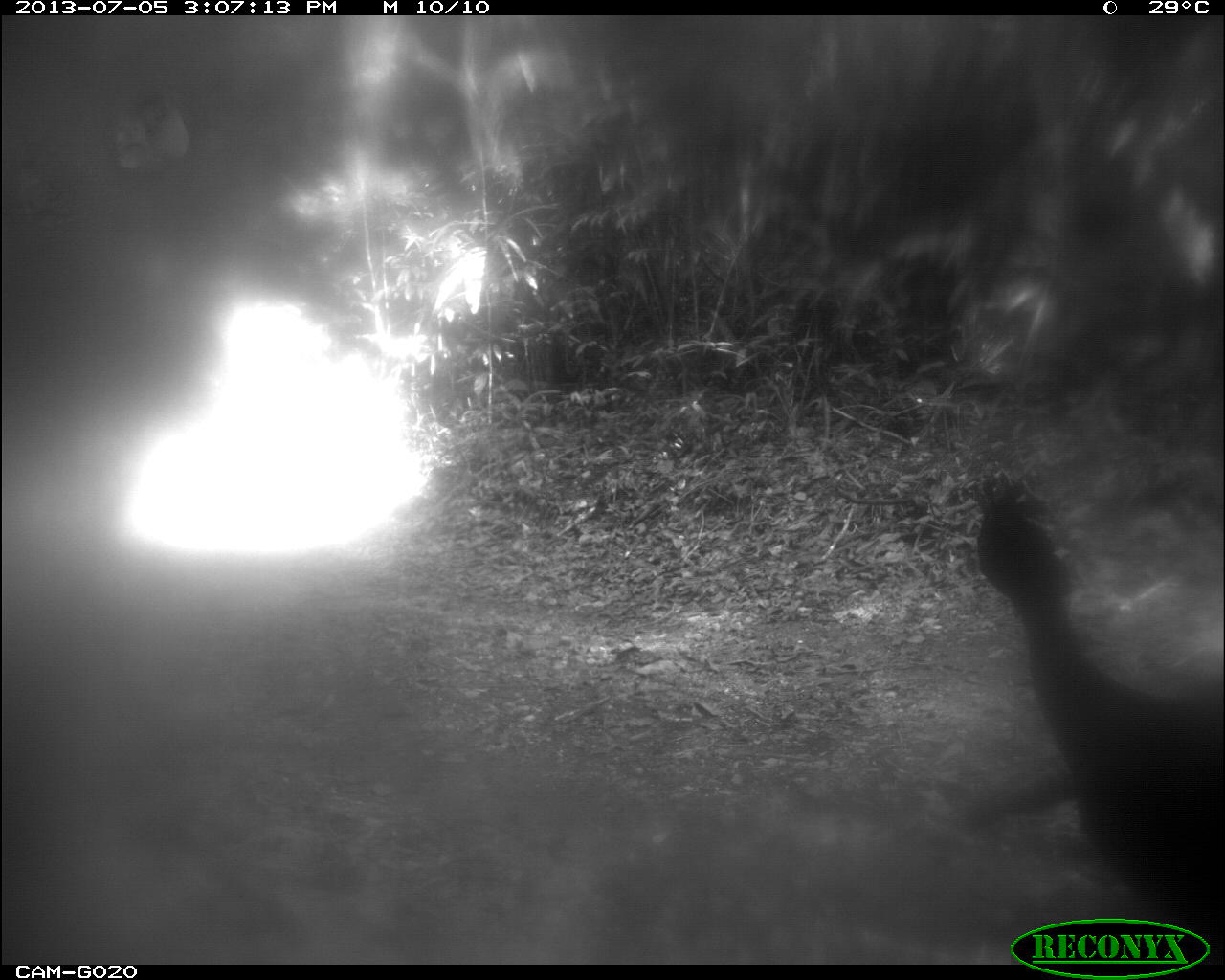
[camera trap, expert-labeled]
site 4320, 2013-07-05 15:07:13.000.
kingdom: Animalia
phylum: Chordata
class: Aves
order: Galliformes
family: Cracidae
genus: Crax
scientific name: Crax rubra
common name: great curassow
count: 2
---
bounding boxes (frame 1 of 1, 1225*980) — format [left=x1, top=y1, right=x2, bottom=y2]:
crax rubra: [left=958, top=472, right=1219, bottom=959]